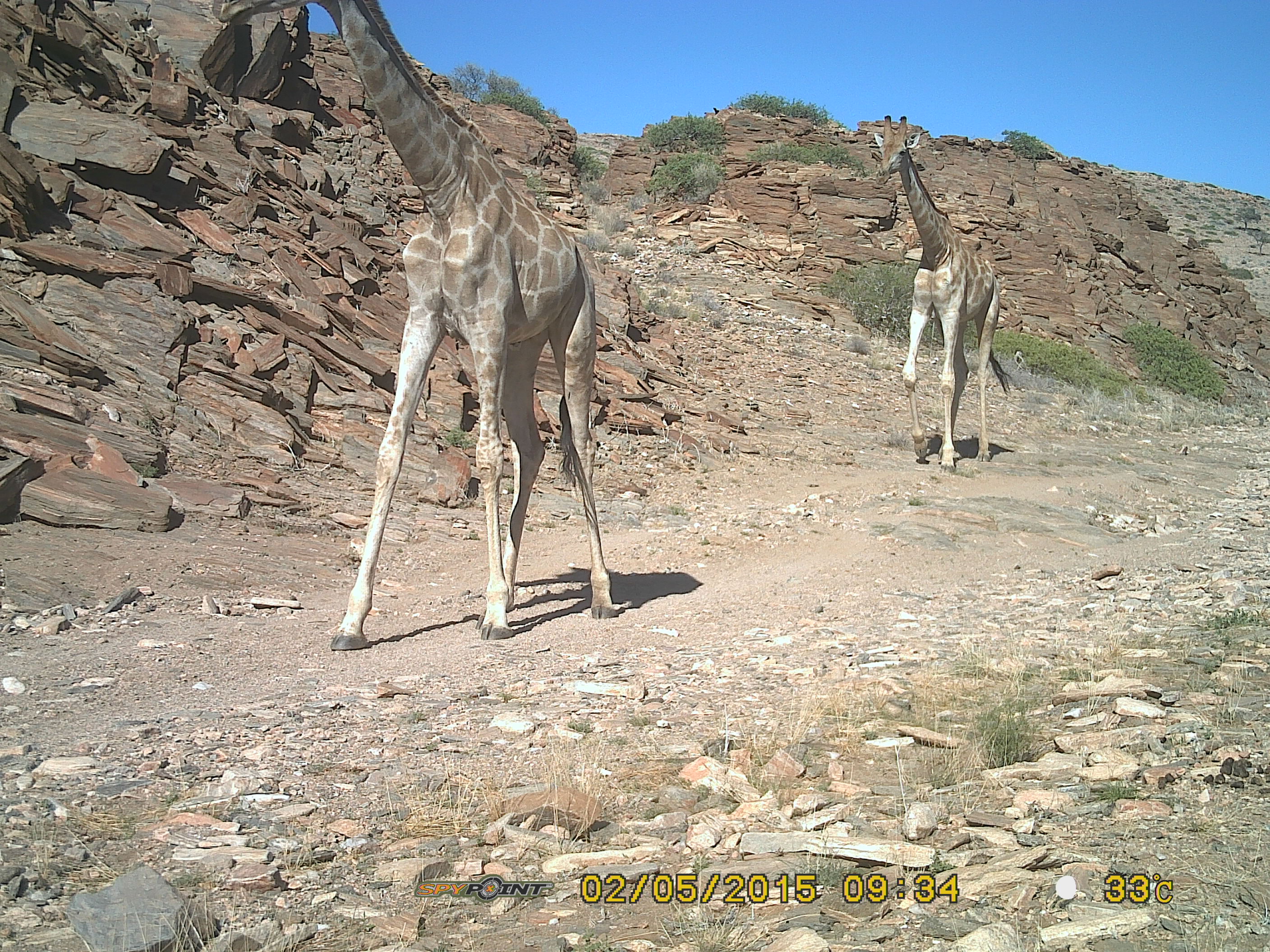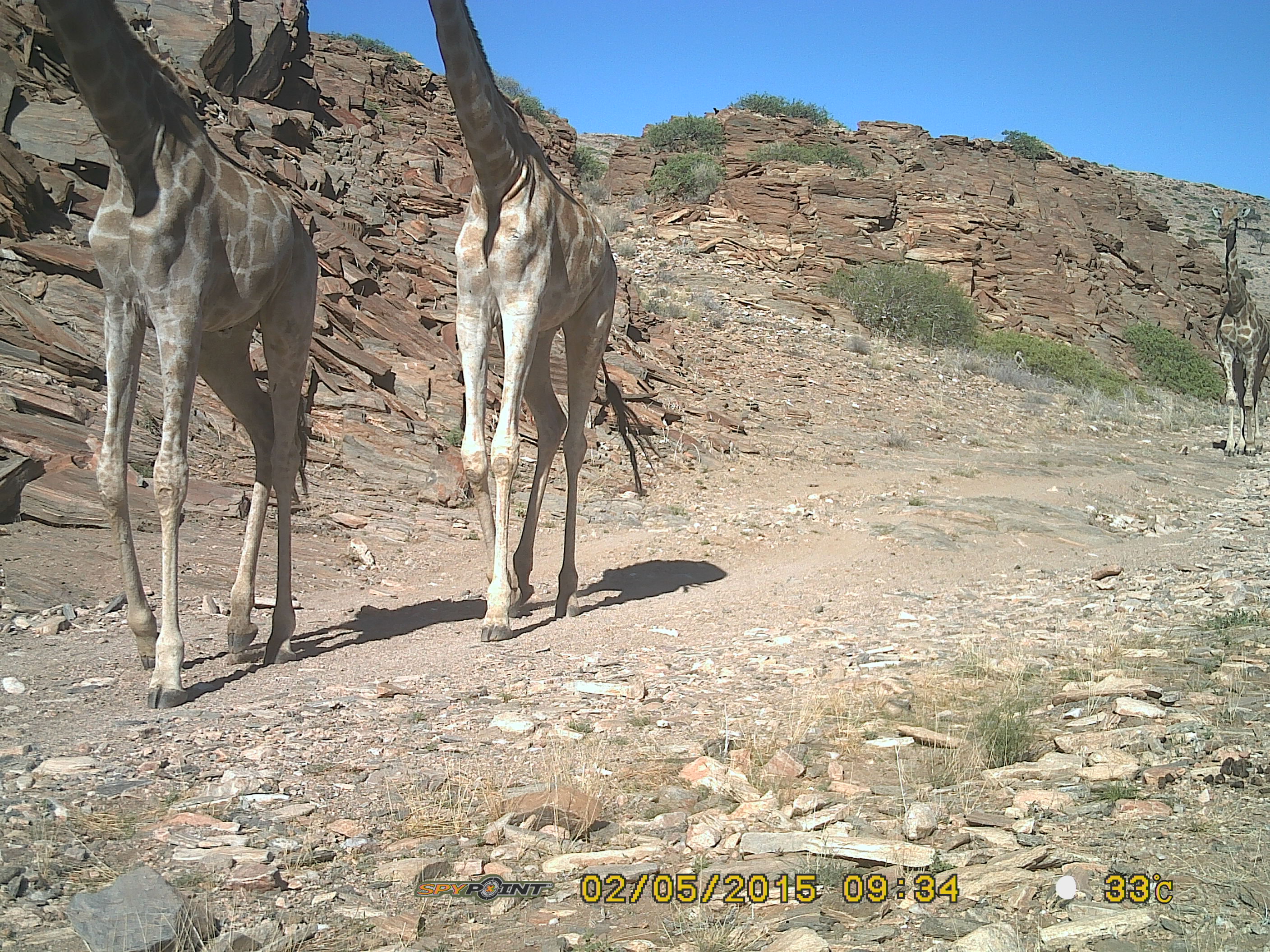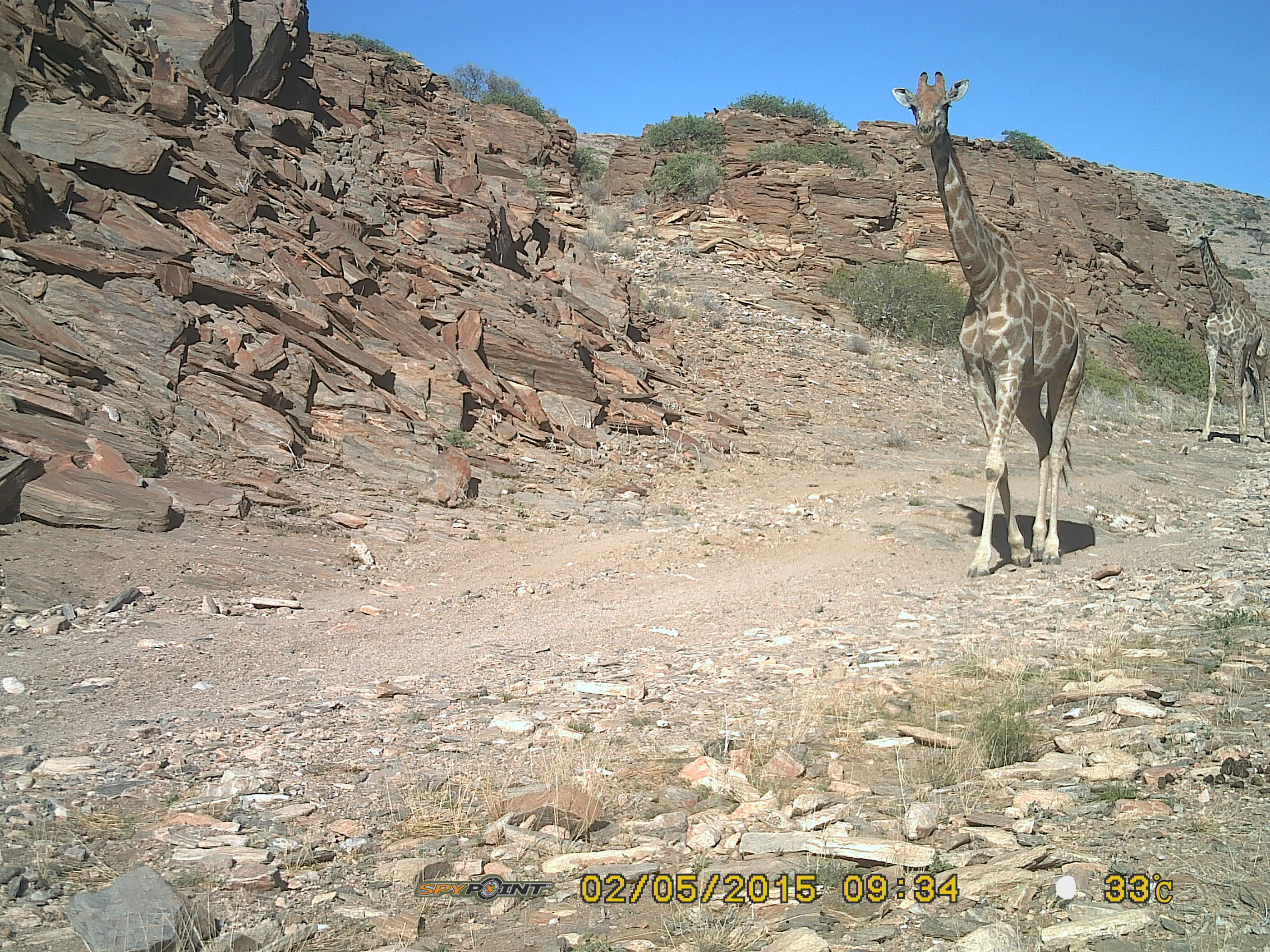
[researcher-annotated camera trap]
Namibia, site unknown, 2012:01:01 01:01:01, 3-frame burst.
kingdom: Animalia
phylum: Chordata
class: Mammalia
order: Artiodactyla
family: Giraffidae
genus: Giraffa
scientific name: Giraffa camelopardalis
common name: giraffe